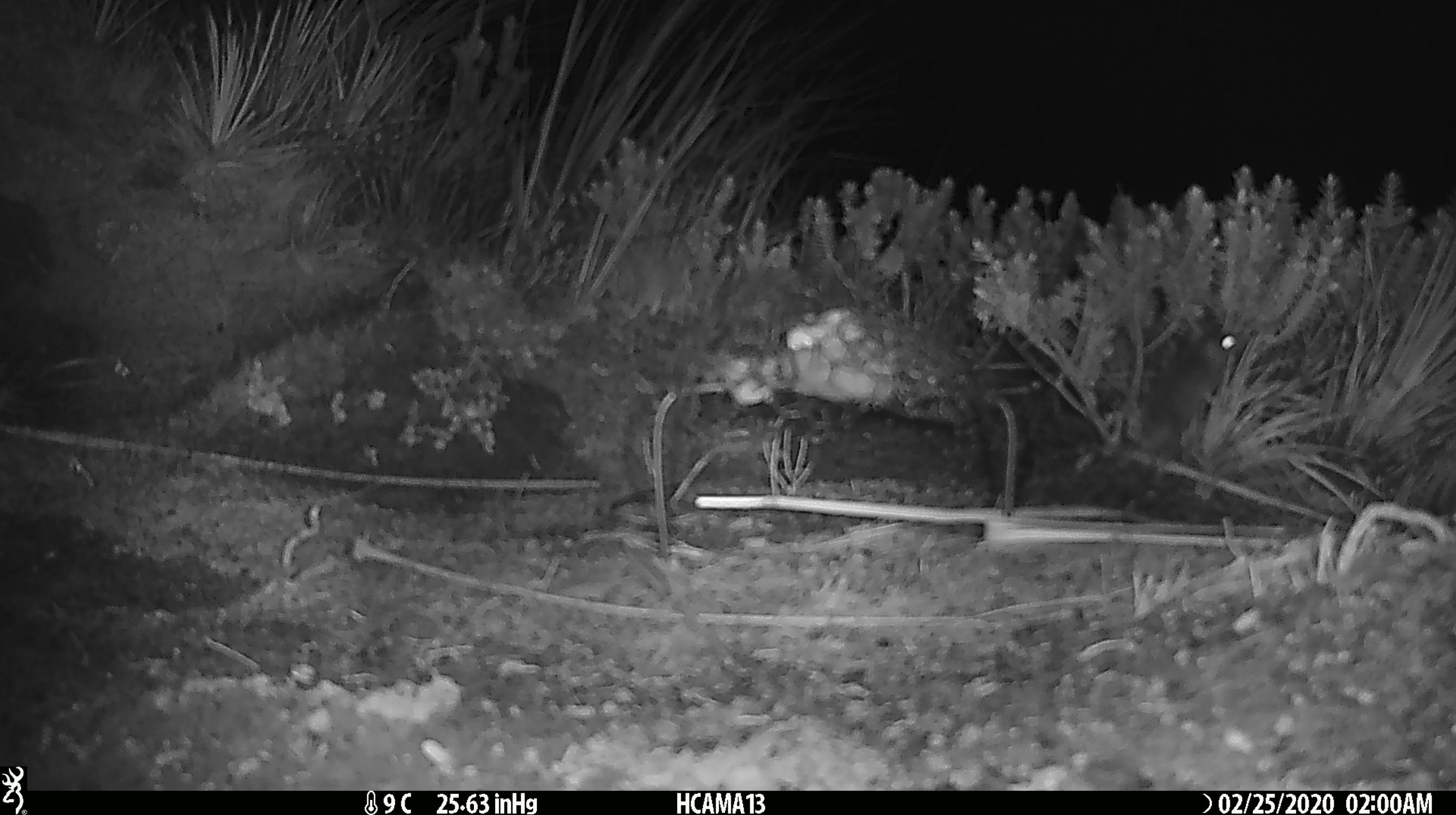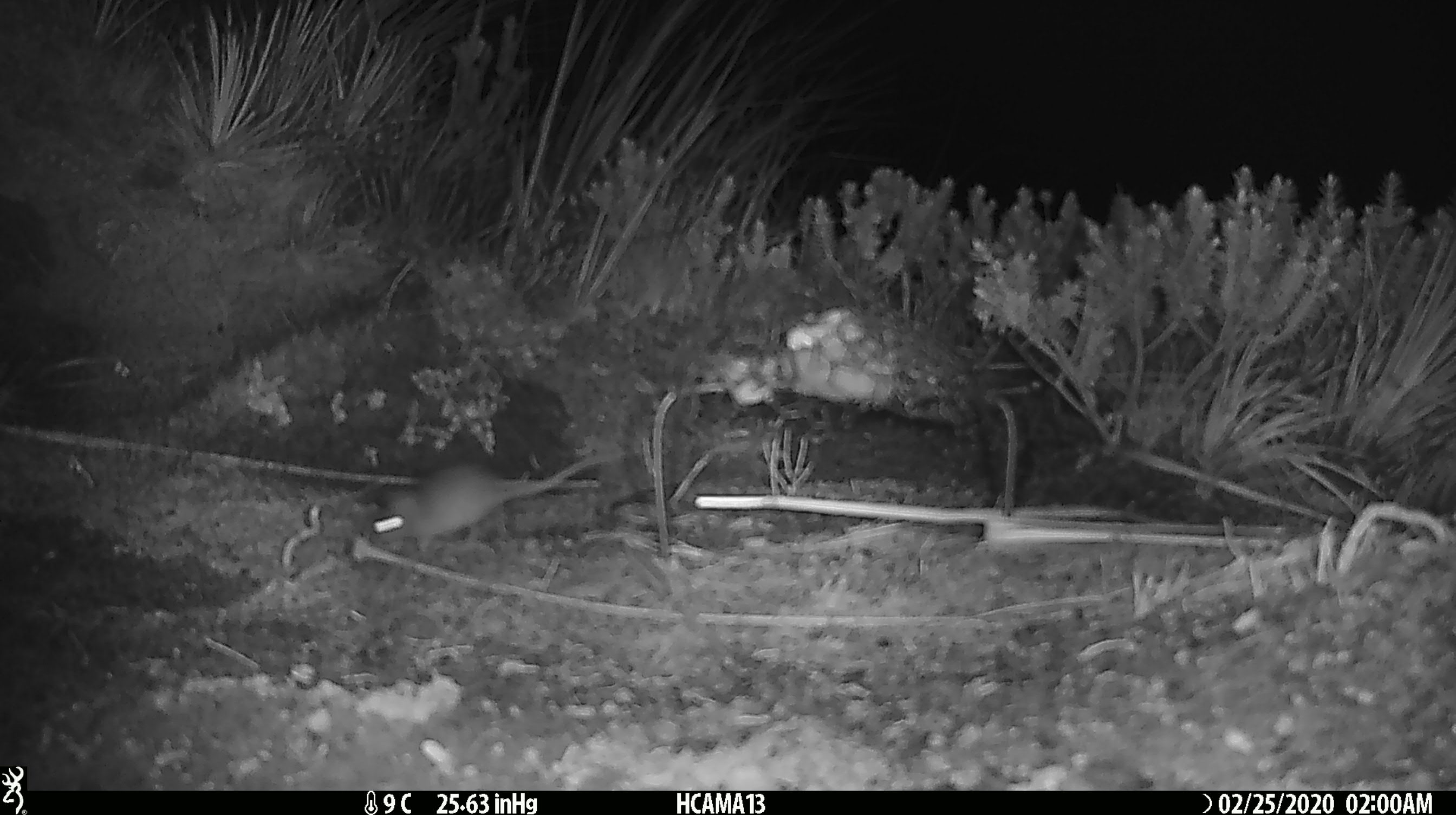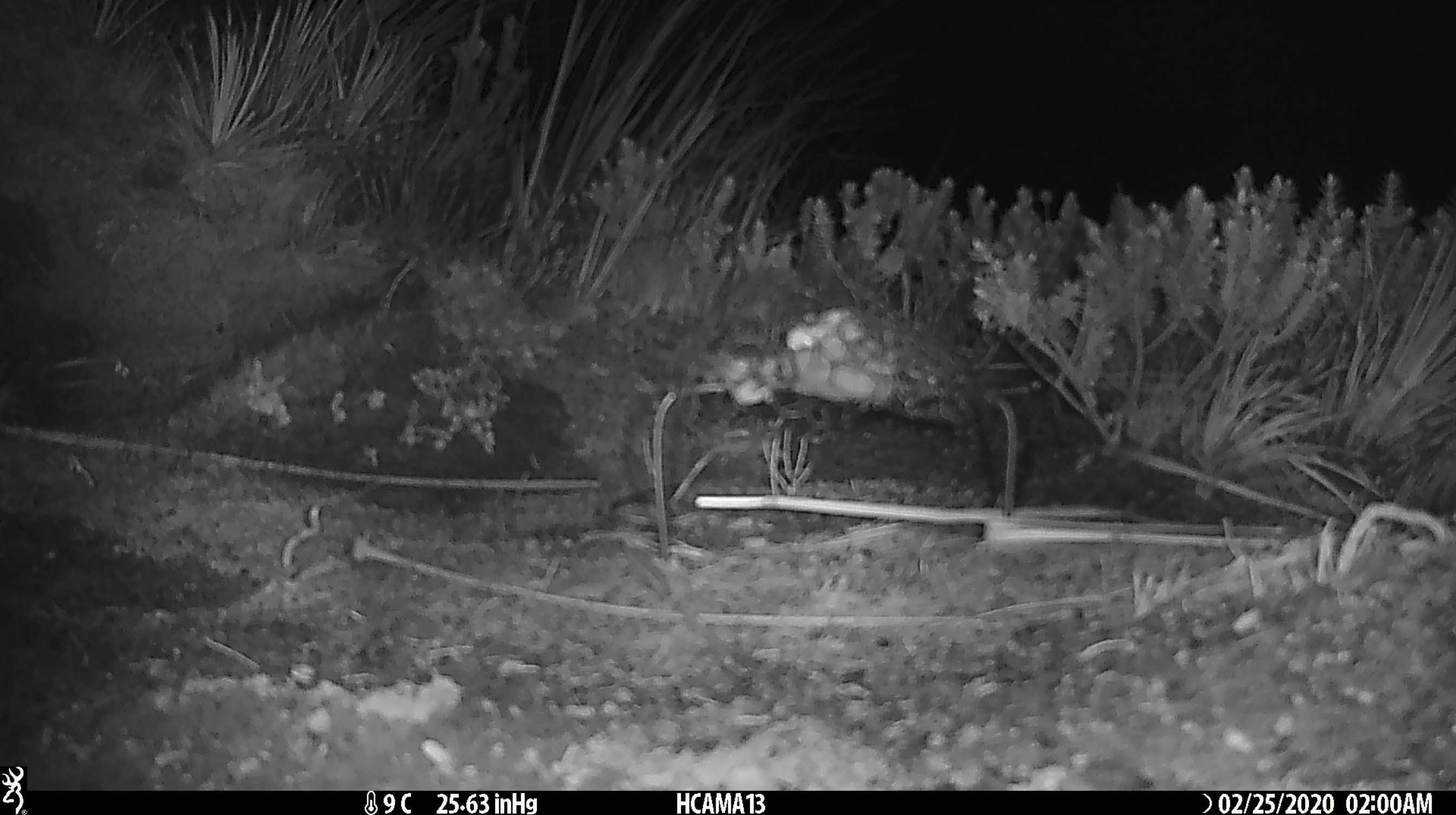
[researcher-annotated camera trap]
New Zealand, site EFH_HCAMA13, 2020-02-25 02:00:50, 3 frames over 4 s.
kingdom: Animalia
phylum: Chordata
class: Mammalia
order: Rodentia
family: Muridae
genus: Mus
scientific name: Mus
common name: mouse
Mouse (Mus).